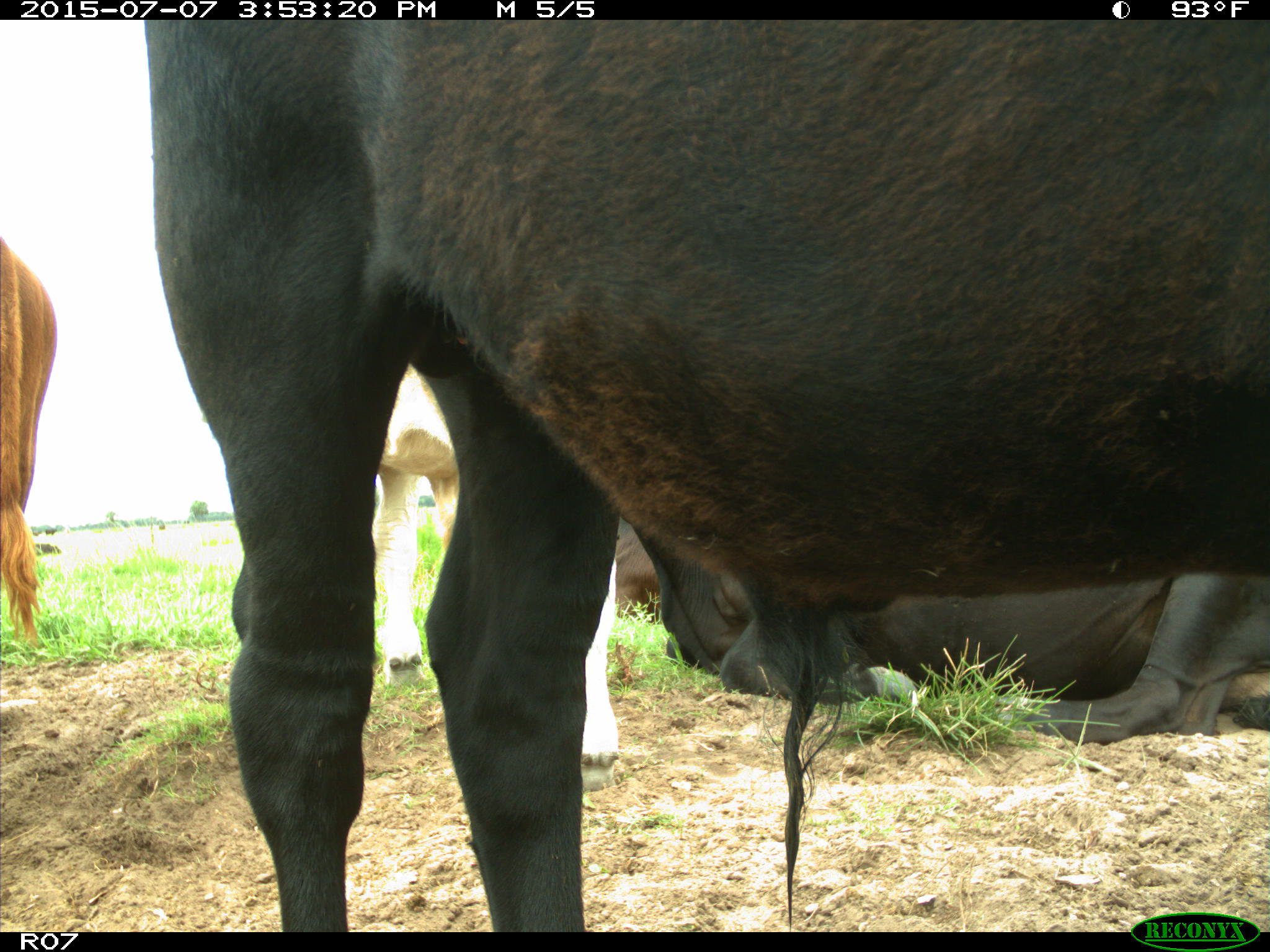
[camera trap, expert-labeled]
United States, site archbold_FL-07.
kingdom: Animalia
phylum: Chordata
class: Mammalia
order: Artiodactyla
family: Bovidae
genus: Bos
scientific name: Bos taurus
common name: domestic cow